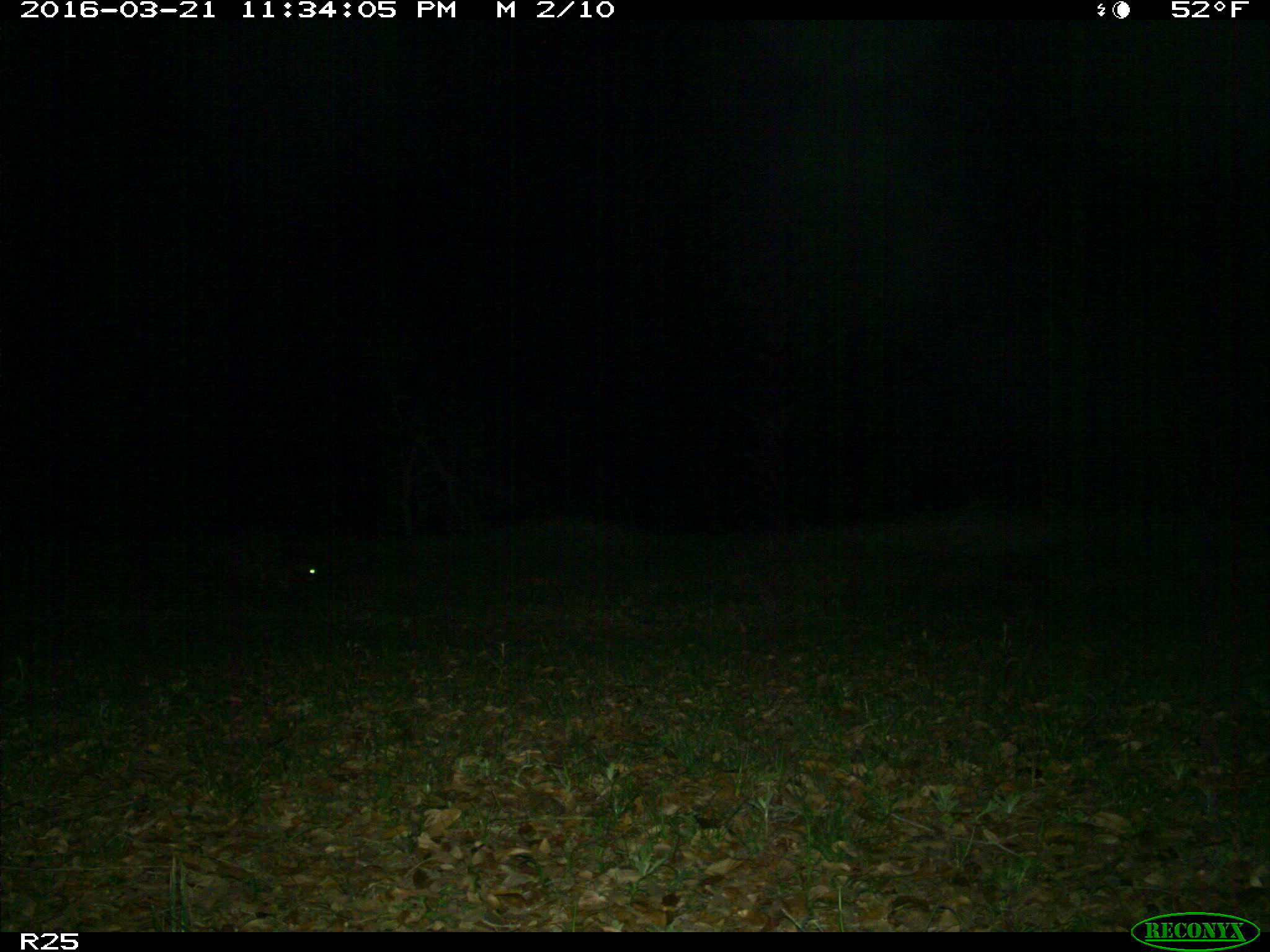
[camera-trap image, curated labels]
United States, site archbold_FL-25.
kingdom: Animalia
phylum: Chordata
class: Mammalia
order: Carnivora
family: Procyonidae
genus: Procyon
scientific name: Procyon lotor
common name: common raccoon